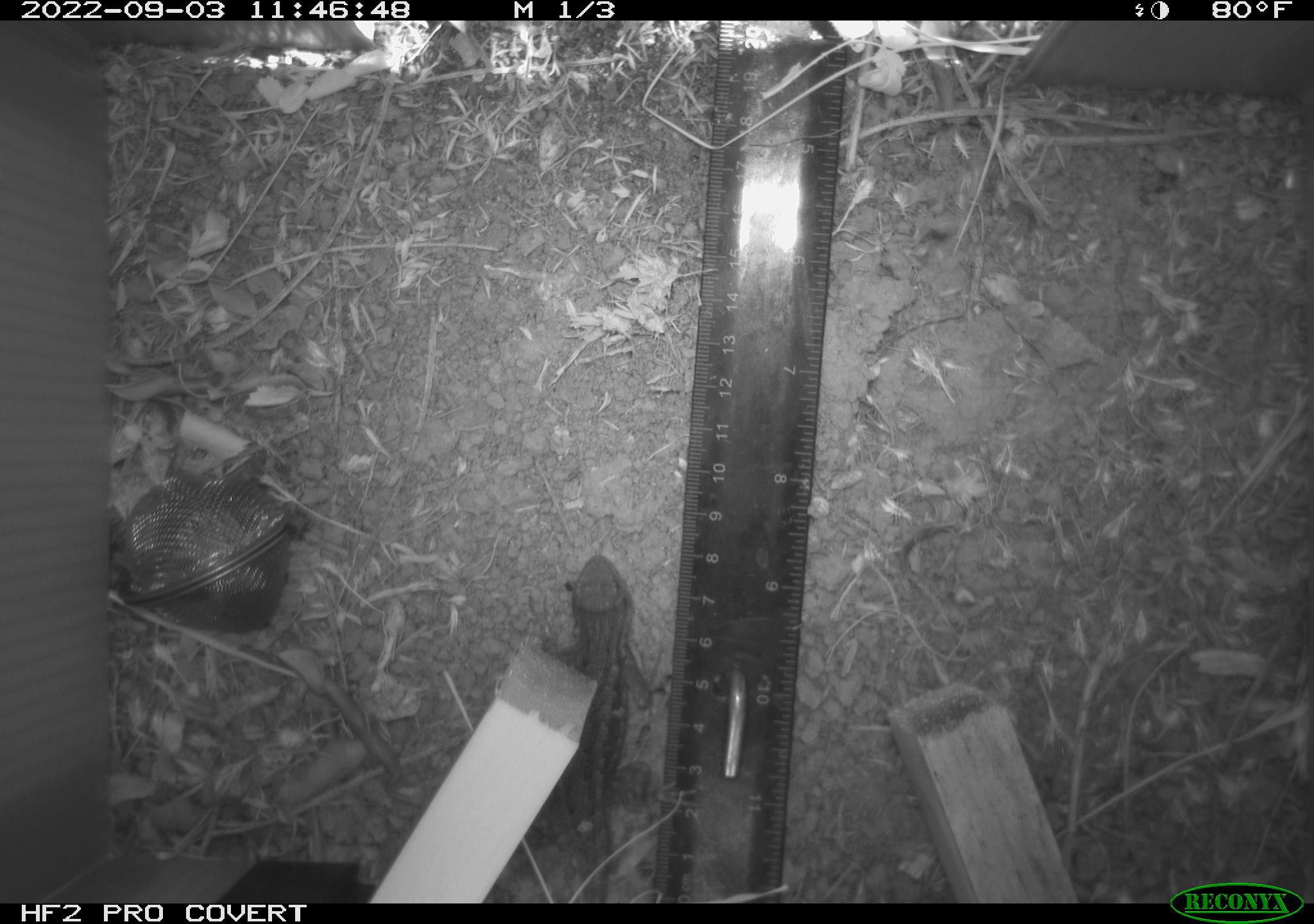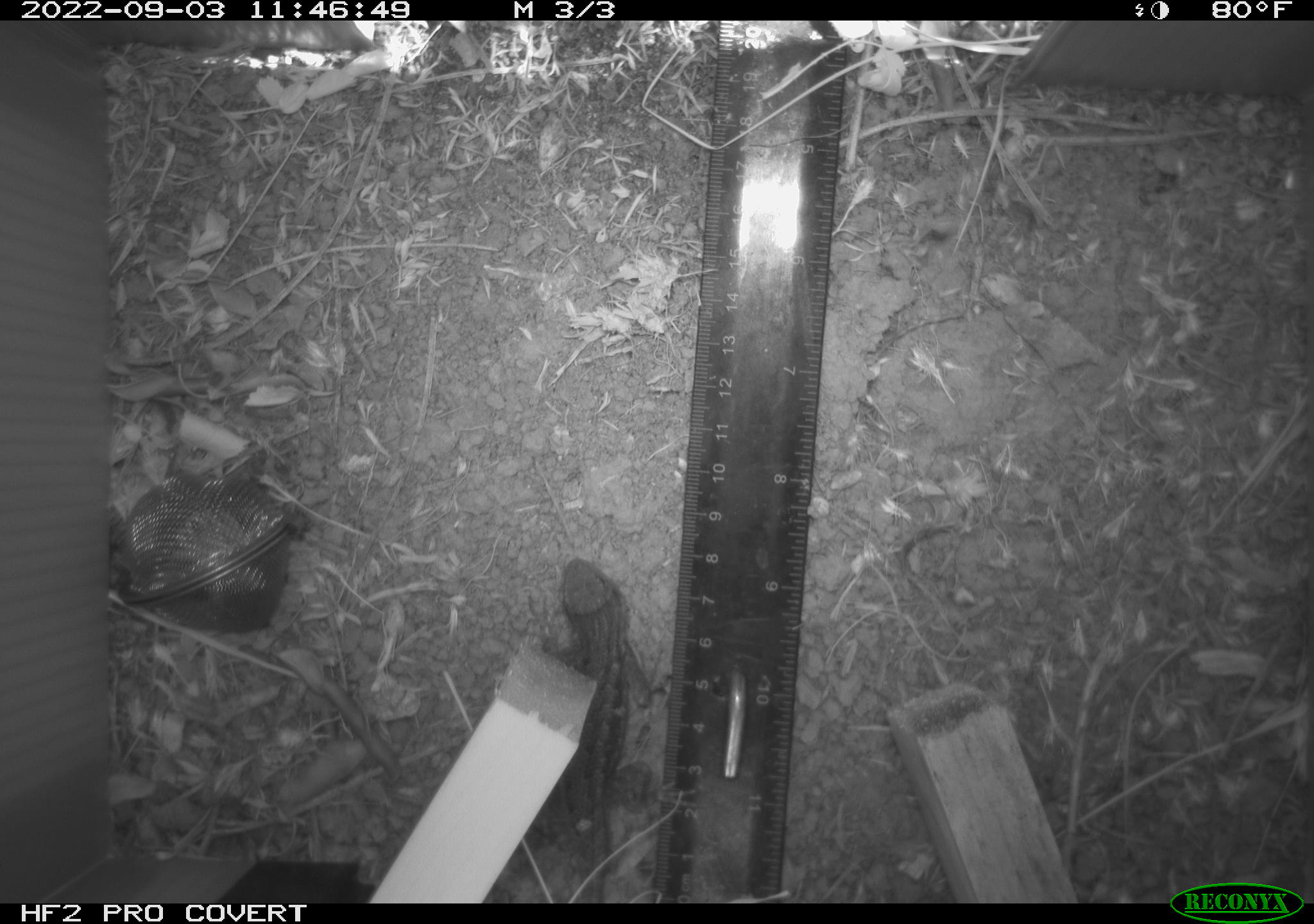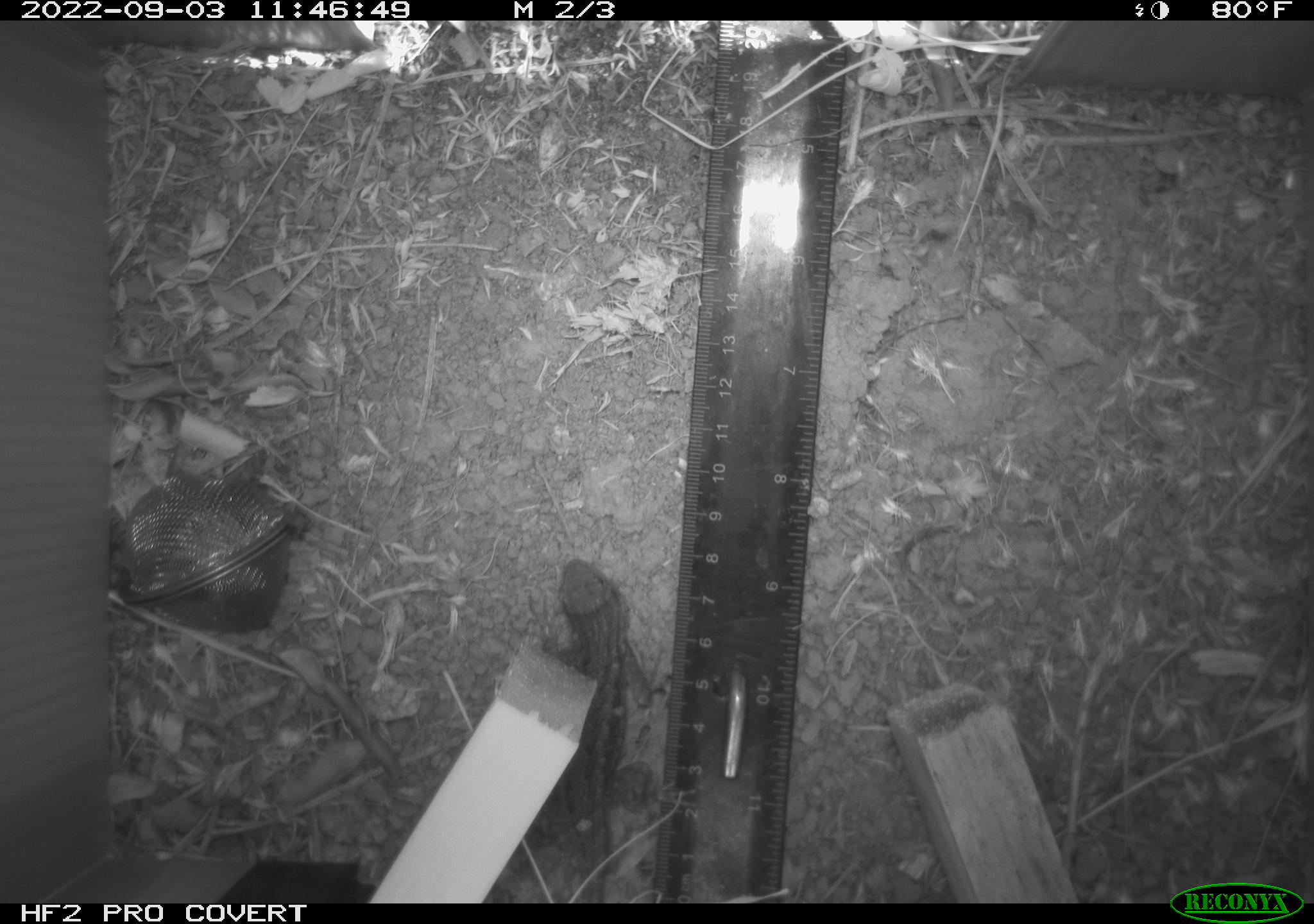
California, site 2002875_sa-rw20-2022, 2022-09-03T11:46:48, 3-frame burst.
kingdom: Animalia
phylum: Chordata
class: Reptilia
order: Squamata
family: Phrynosomatidae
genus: Sceloporus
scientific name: Sceloporus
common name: spiny lizards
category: sceloporus species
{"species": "sceloporus species (spiny lizards) (Sceloporus)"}